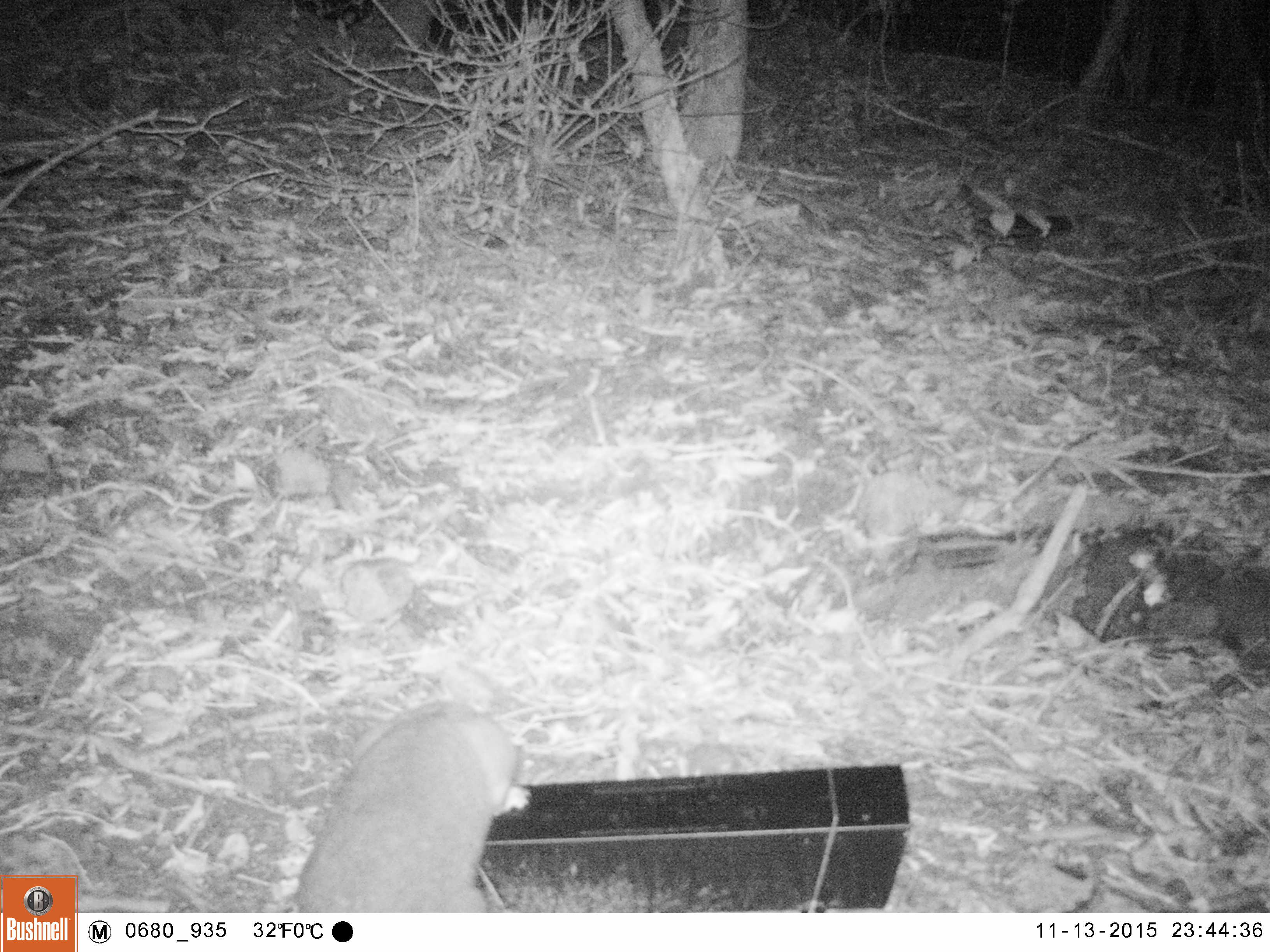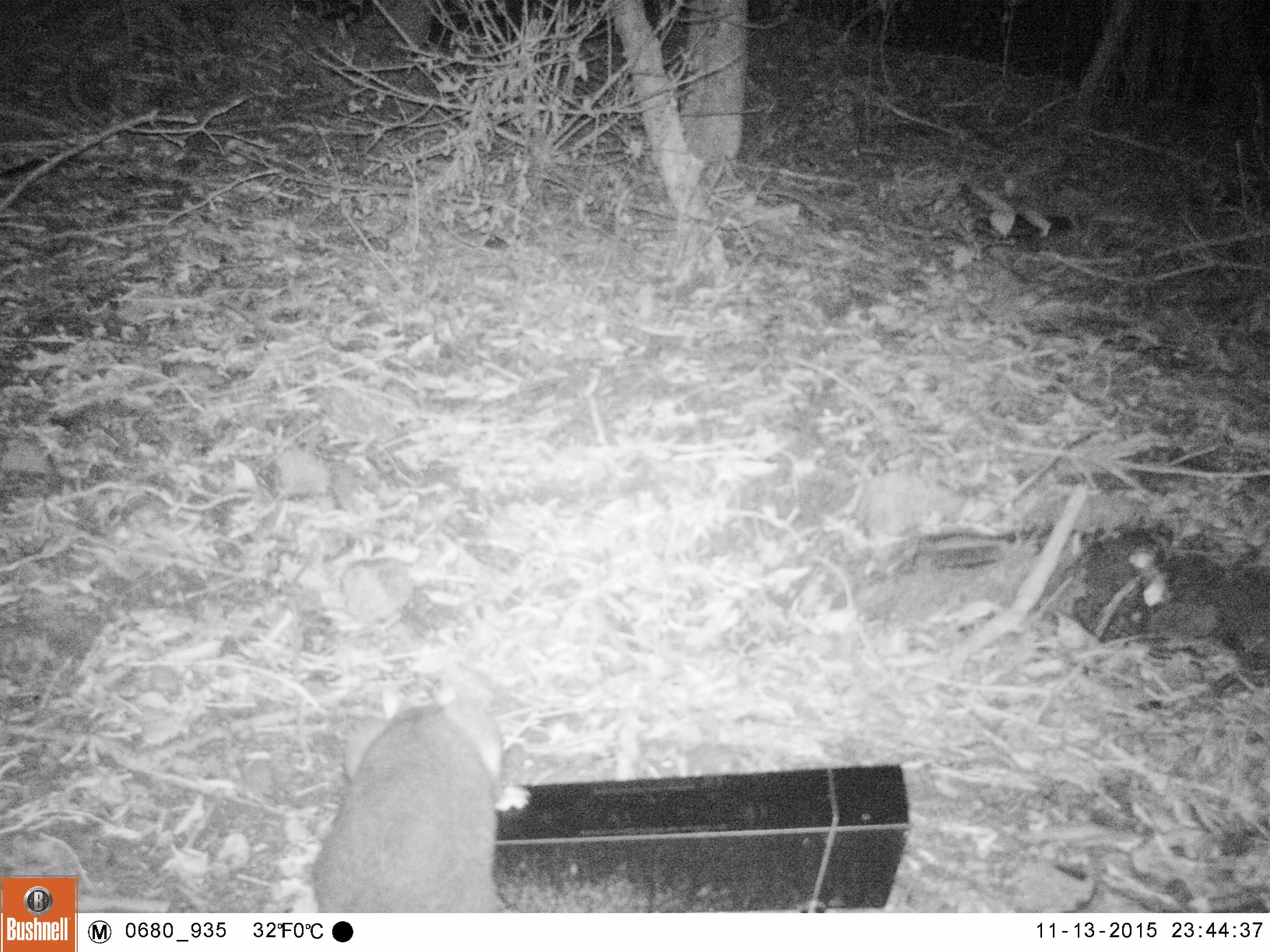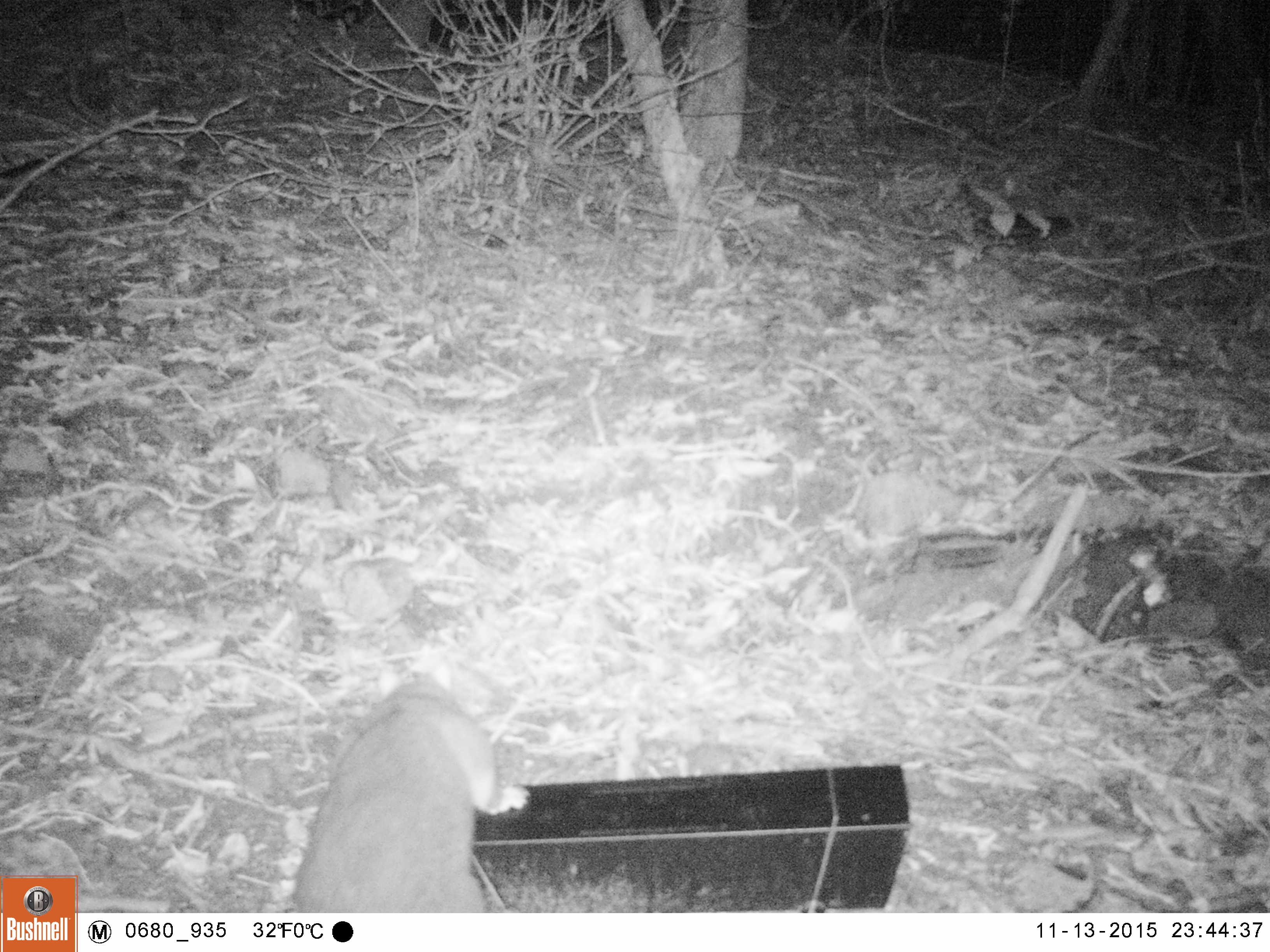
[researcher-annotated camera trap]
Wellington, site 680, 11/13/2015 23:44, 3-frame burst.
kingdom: Animalia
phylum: Chordata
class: Mammalia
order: Didelphimorphia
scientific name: Didelphimorphia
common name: possum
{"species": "possum (Didelphimorphia)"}